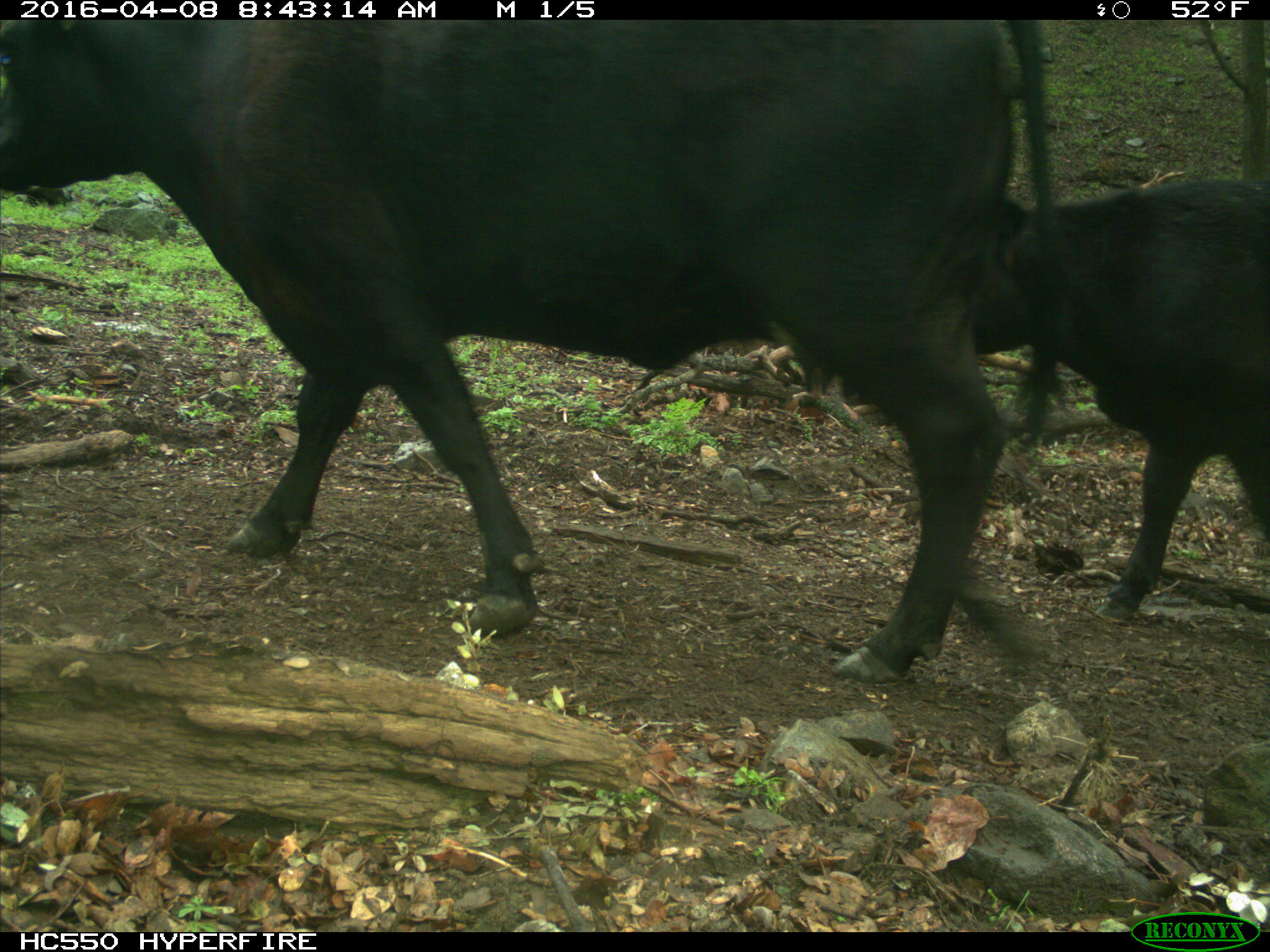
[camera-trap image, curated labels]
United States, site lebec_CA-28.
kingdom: Animalia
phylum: Chordata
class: Mammalia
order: Artiodactyla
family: Bovidae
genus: Bos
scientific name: Bos taurus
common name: domestic cow